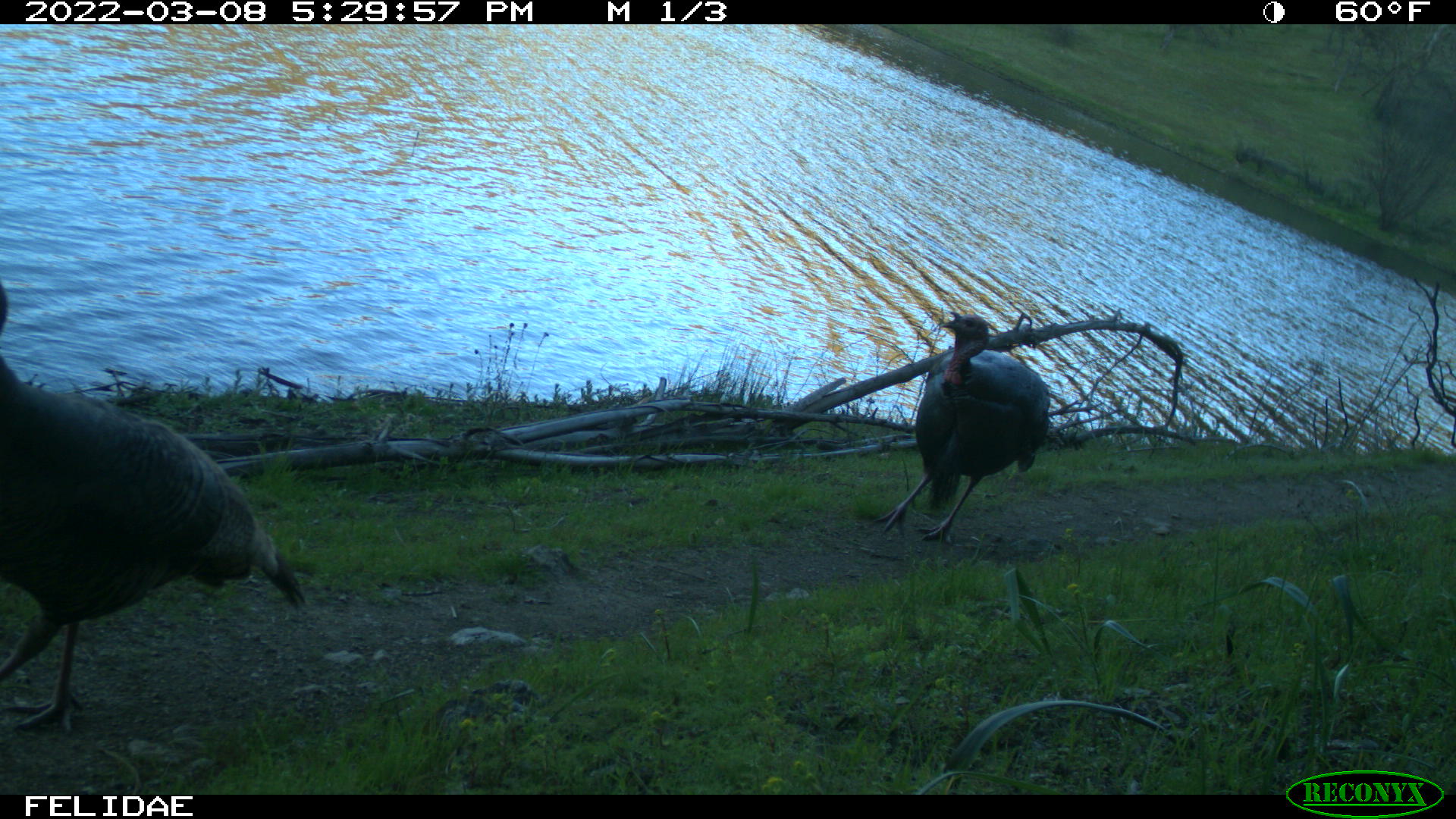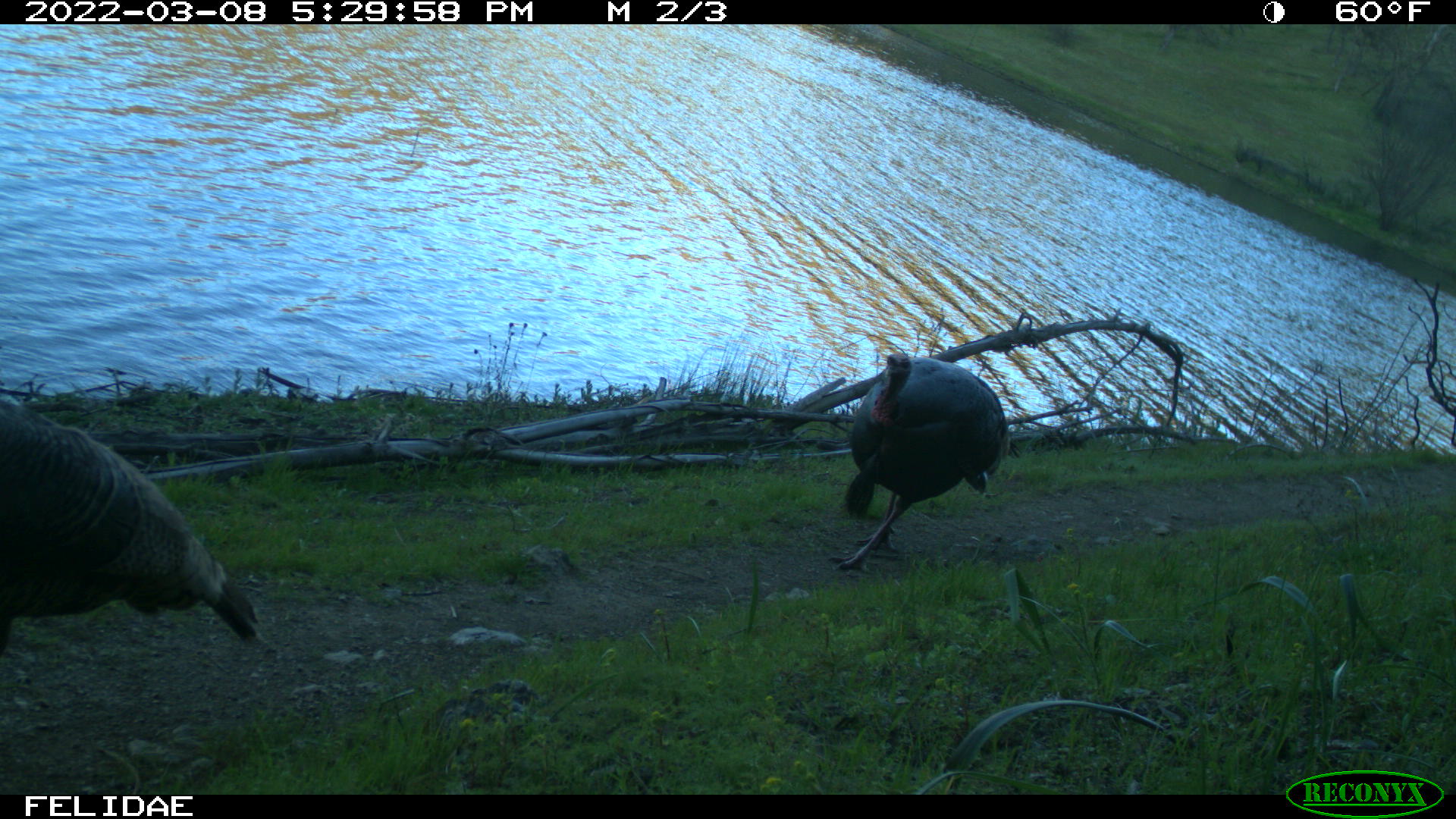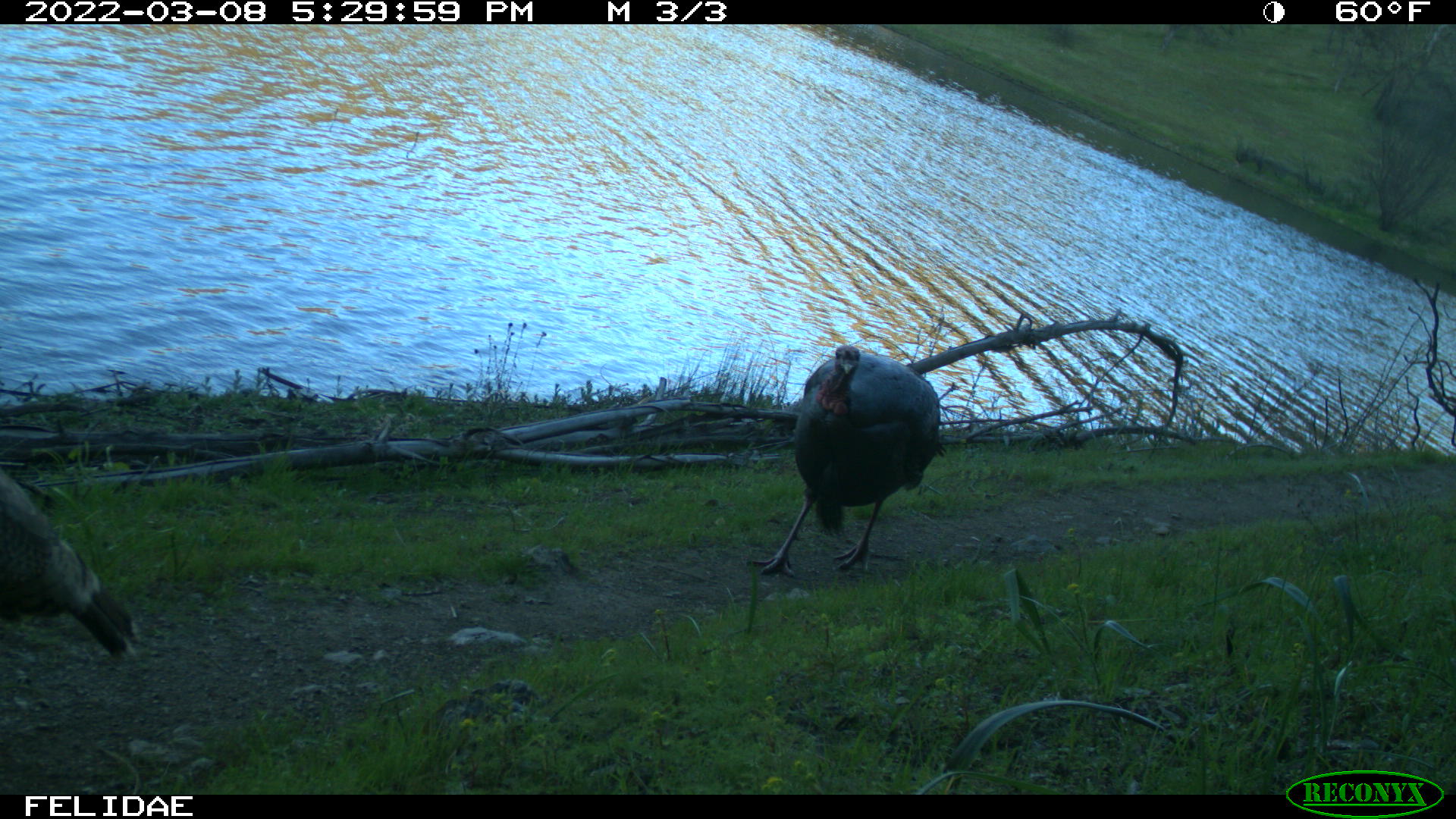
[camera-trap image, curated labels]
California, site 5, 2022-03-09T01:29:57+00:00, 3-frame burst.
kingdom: Animalia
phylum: Chordata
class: Aves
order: Galliformes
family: Phasianidae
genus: Meleagris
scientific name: Meleagris gallopavo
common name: turkey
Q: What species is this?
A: Turkey (Meleagris gallopavo).